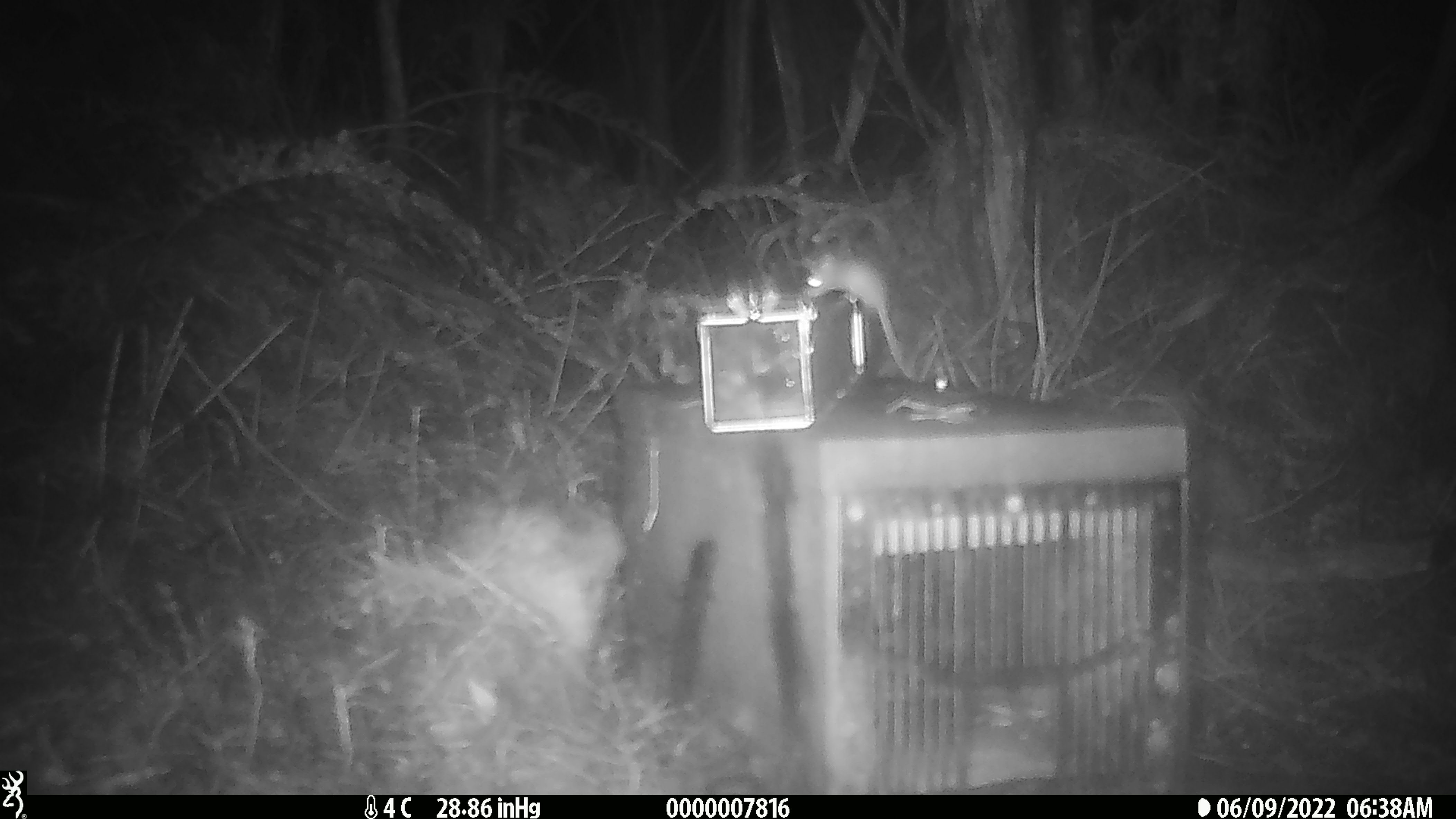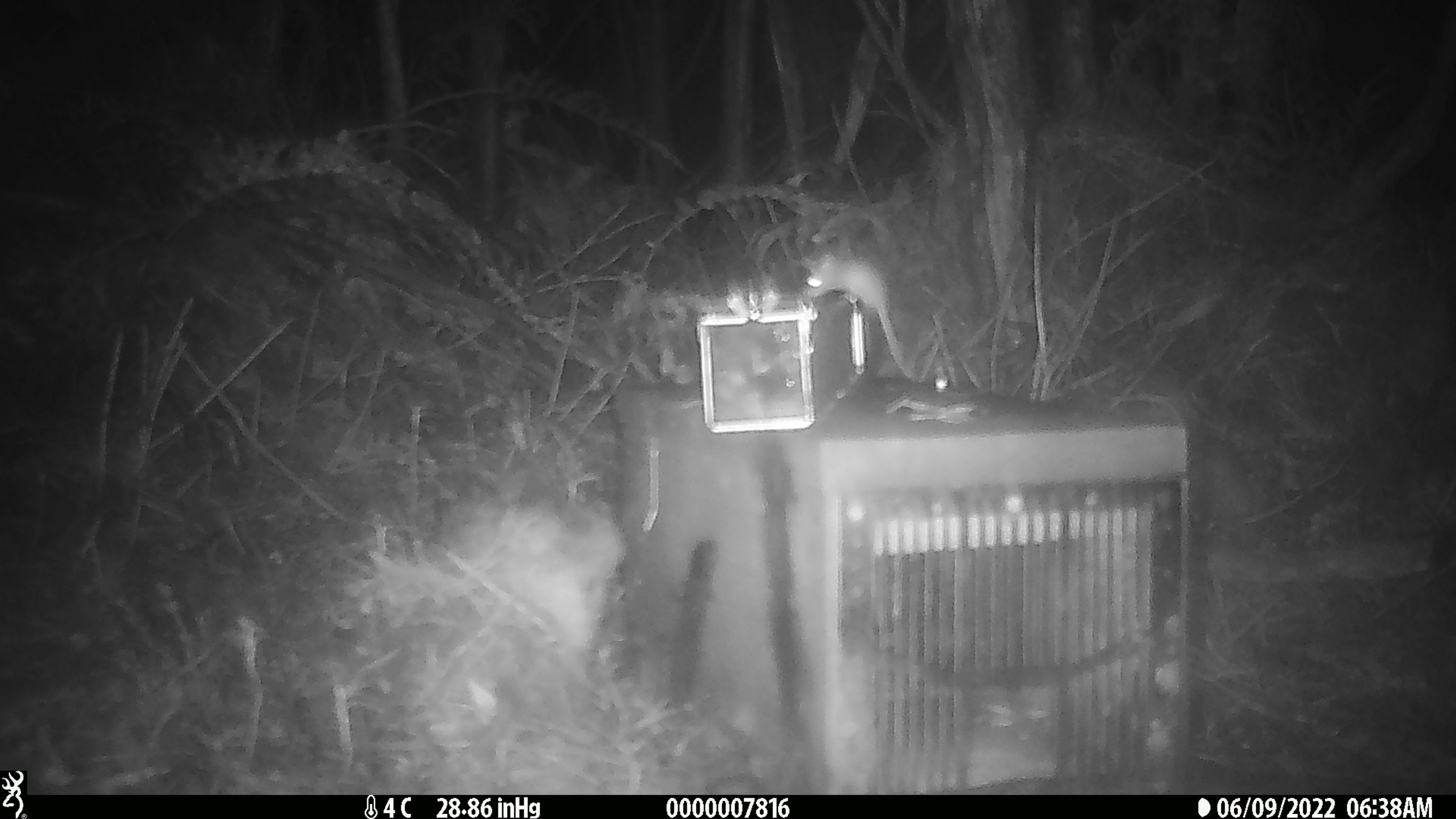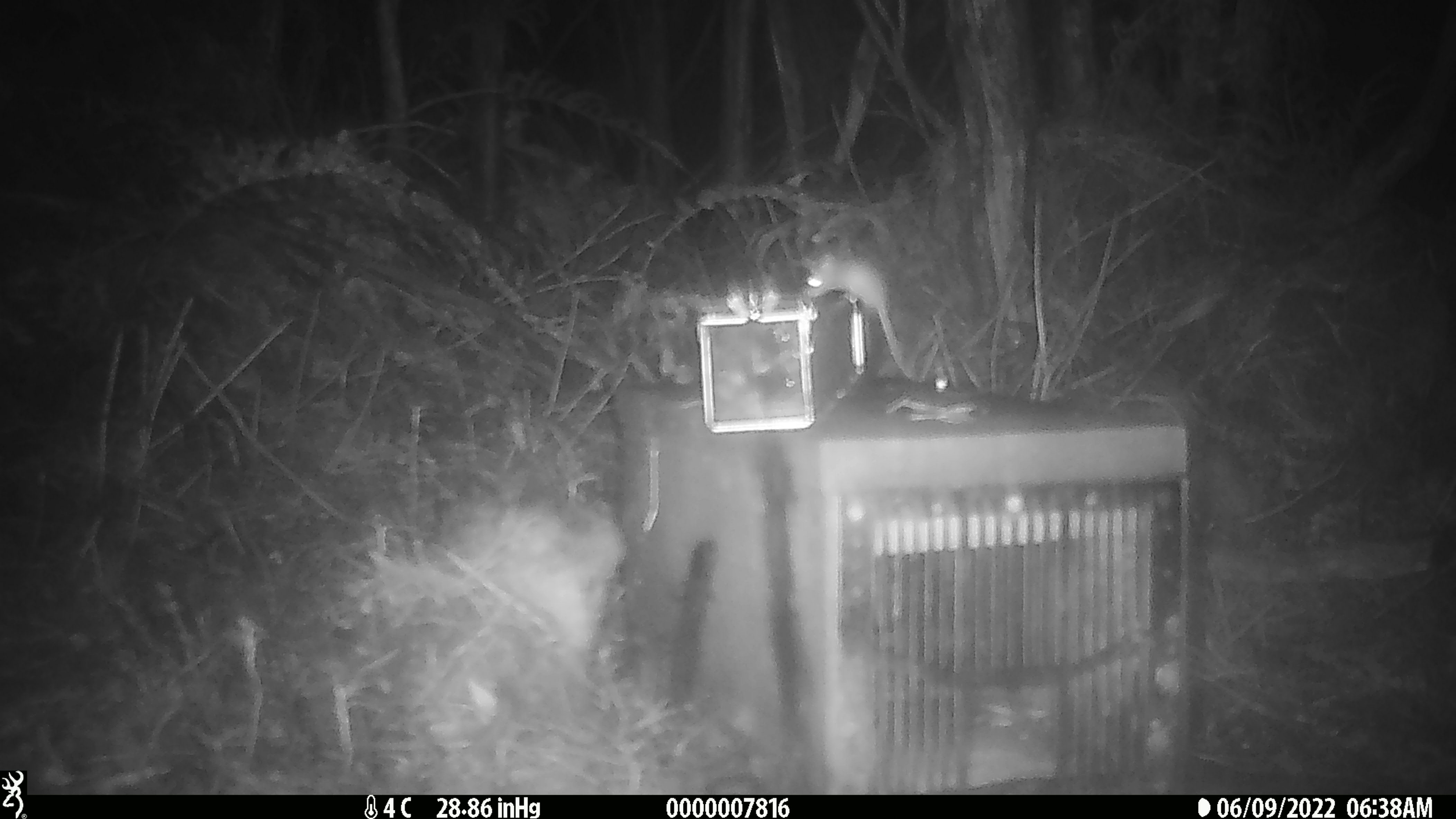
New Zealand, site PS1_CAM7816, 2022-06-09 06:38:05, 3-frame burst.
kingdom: Animalia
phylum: Chordata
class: Mammalia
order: Rodentia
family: Muridae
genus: Mus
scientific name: Mus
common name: mouse